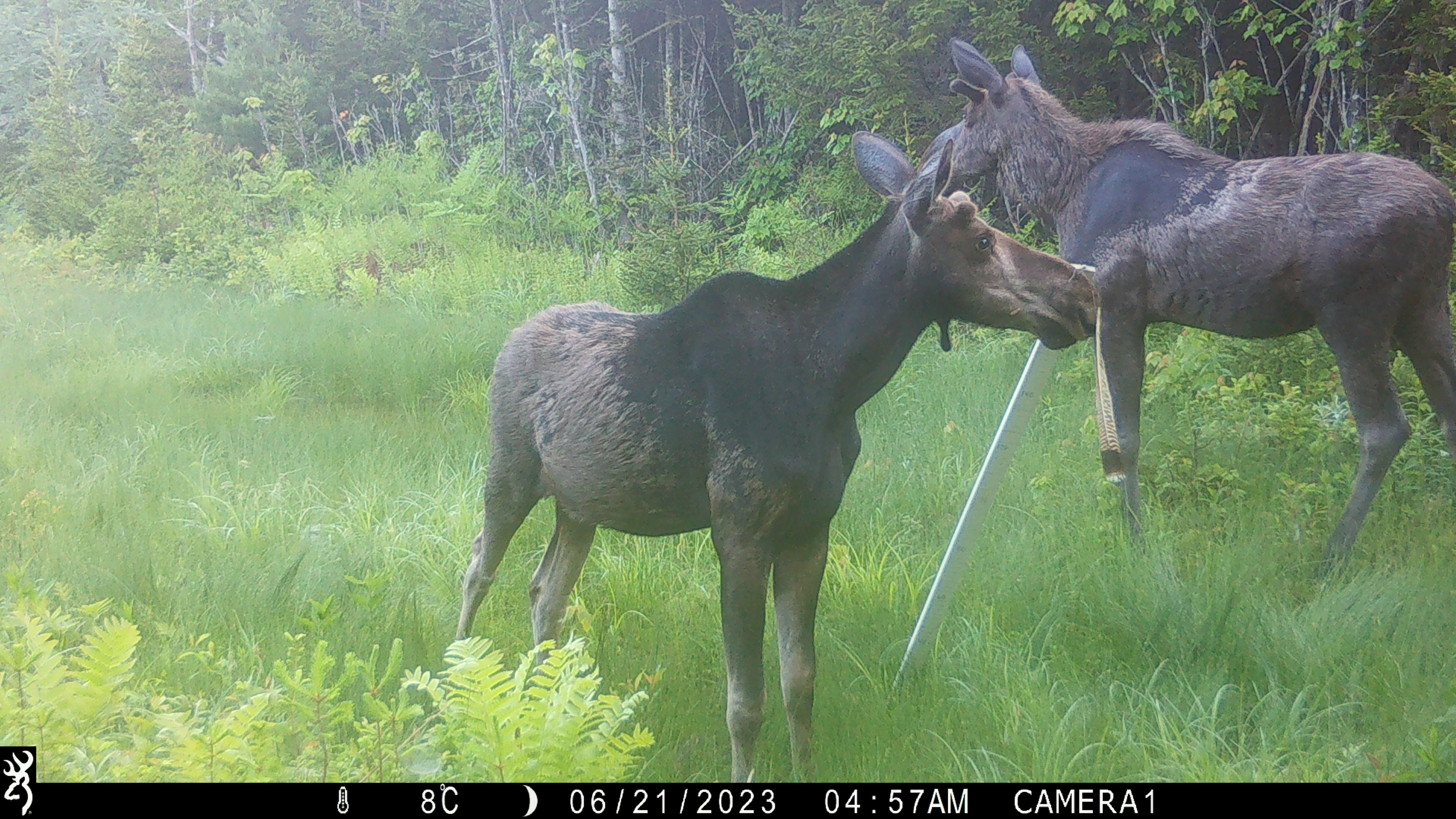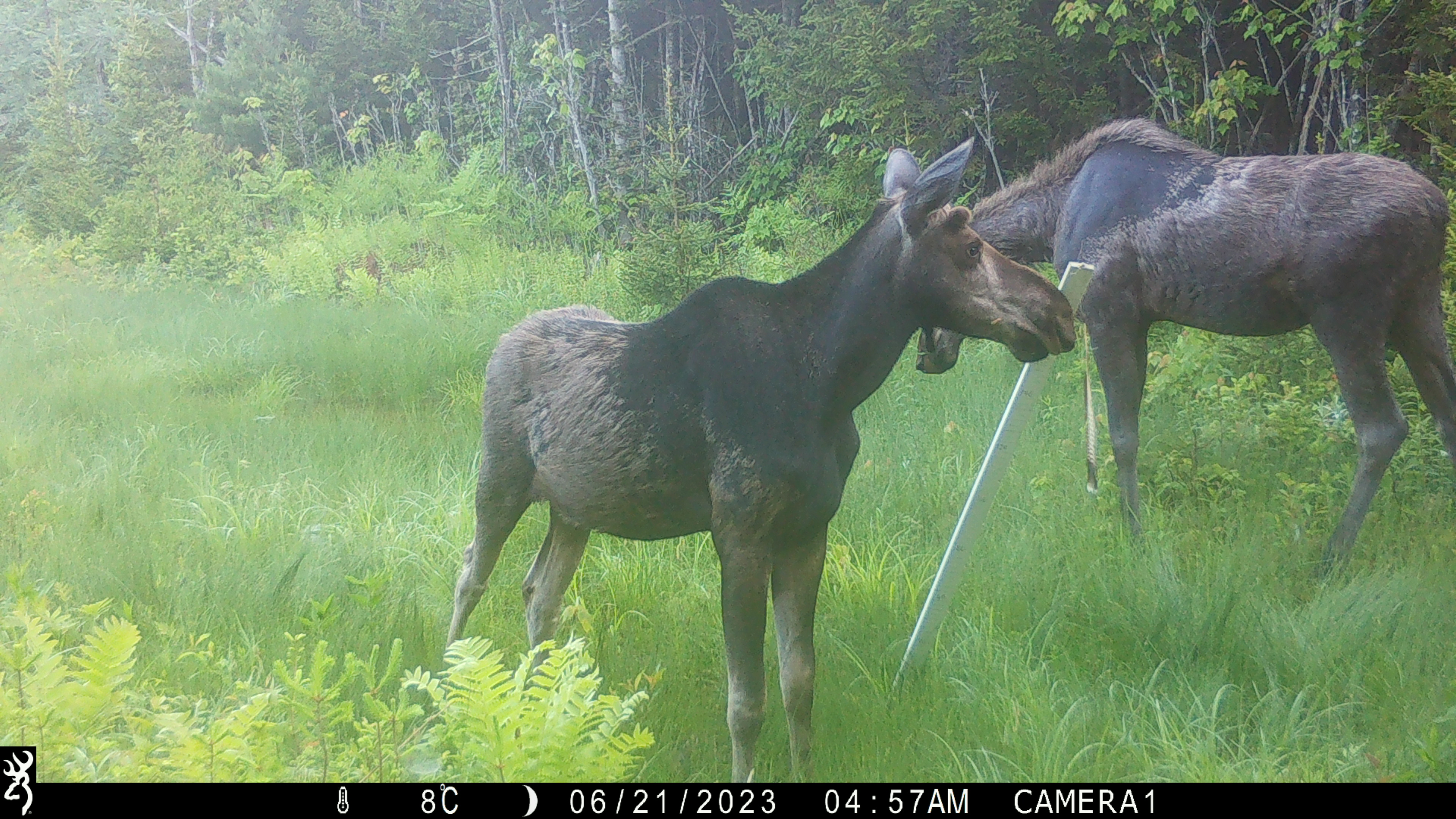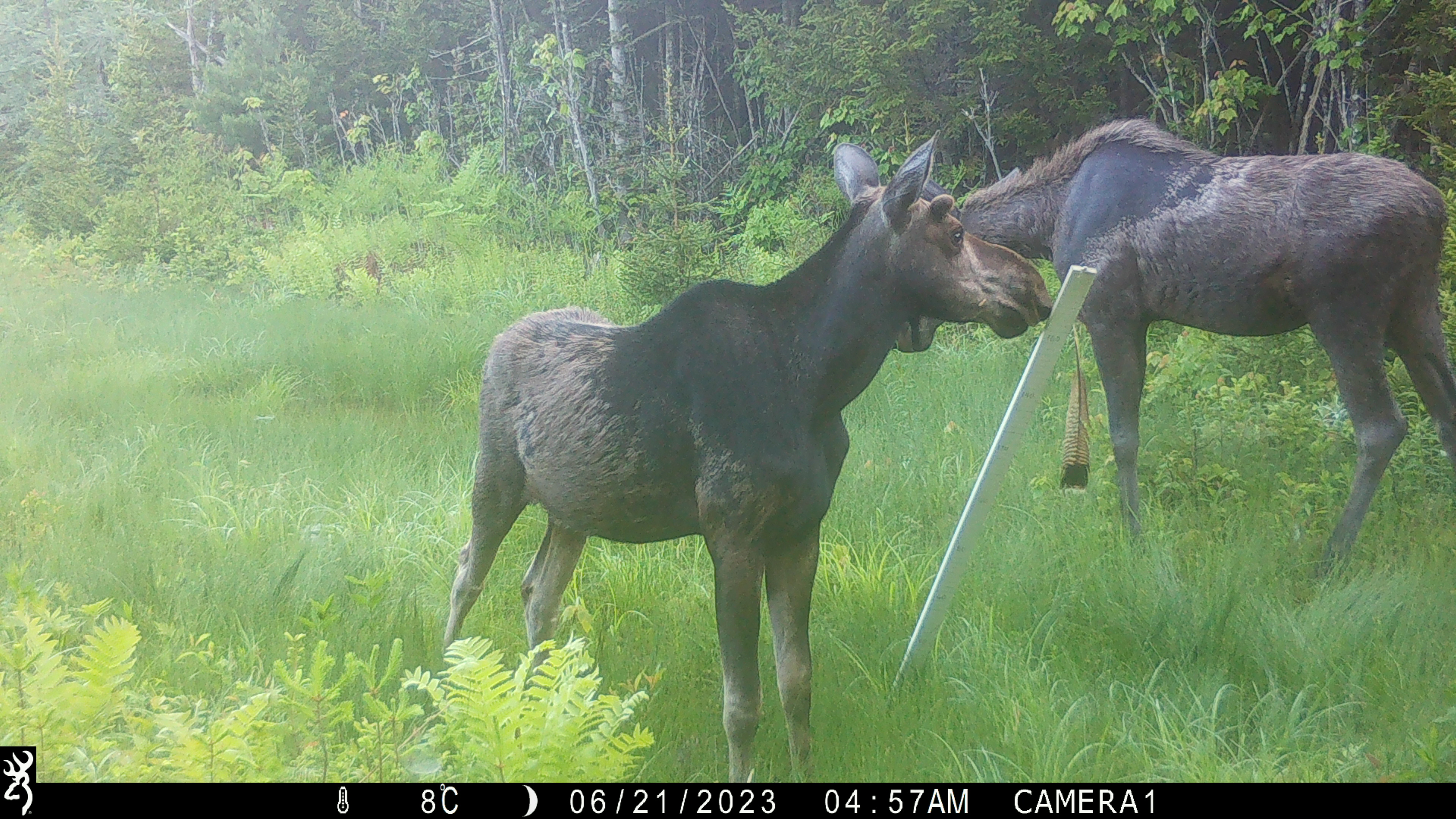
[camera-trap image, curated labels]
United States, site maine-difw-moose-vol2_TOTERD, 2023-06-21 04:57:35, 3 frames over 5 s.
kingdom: Animalia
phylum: Chordata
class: Mammalia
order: Artiodactyla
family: Cervidae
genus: Alces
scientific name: Alces alces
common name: moose